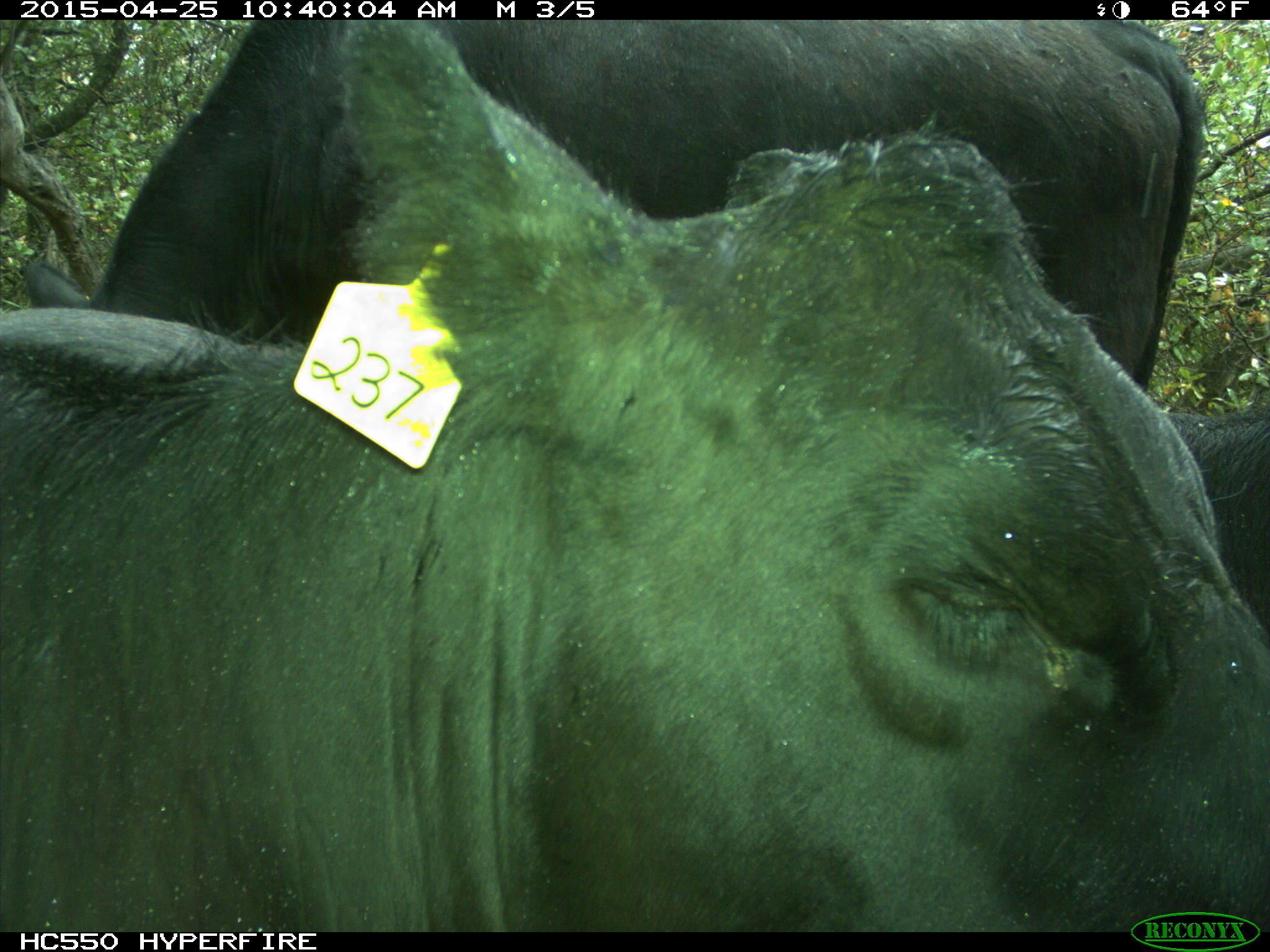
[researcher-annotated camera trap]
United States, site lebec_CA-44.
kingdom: Animalia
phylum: Chordata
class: Mammalia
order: Artiodactyla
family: Suidae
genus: Sus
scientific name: Sus scrofa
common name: wild boar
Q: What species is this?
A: Sus scrofa (wild boar).